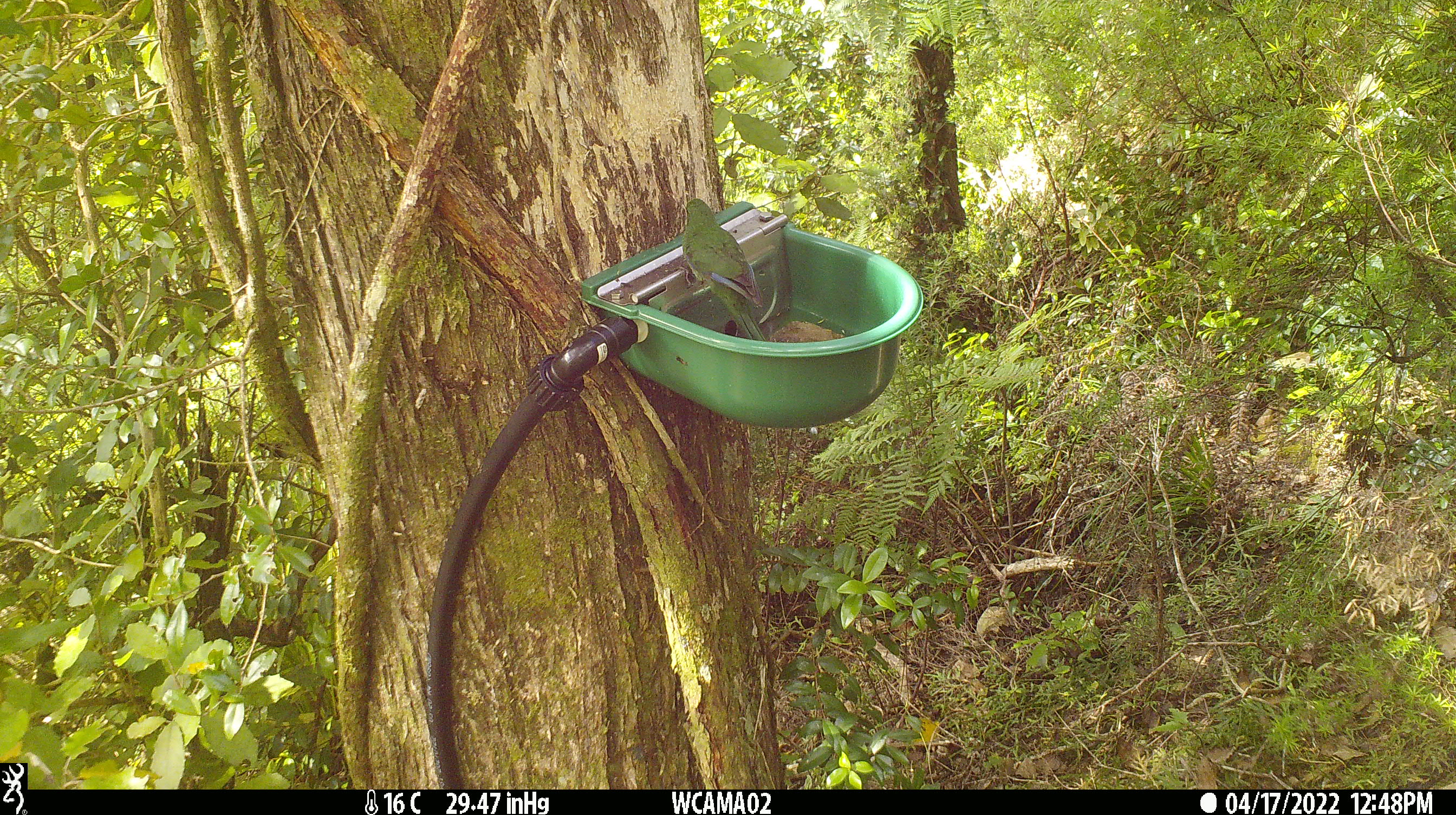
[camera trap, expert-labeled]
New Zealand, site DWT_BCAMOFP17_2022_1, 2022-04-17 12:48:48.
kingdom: Animalia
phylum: Chordata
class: Aves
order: Psittaciformes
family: Psittaculidae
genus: Cyanoramphus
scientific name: Cyanoramphus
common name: parakeet